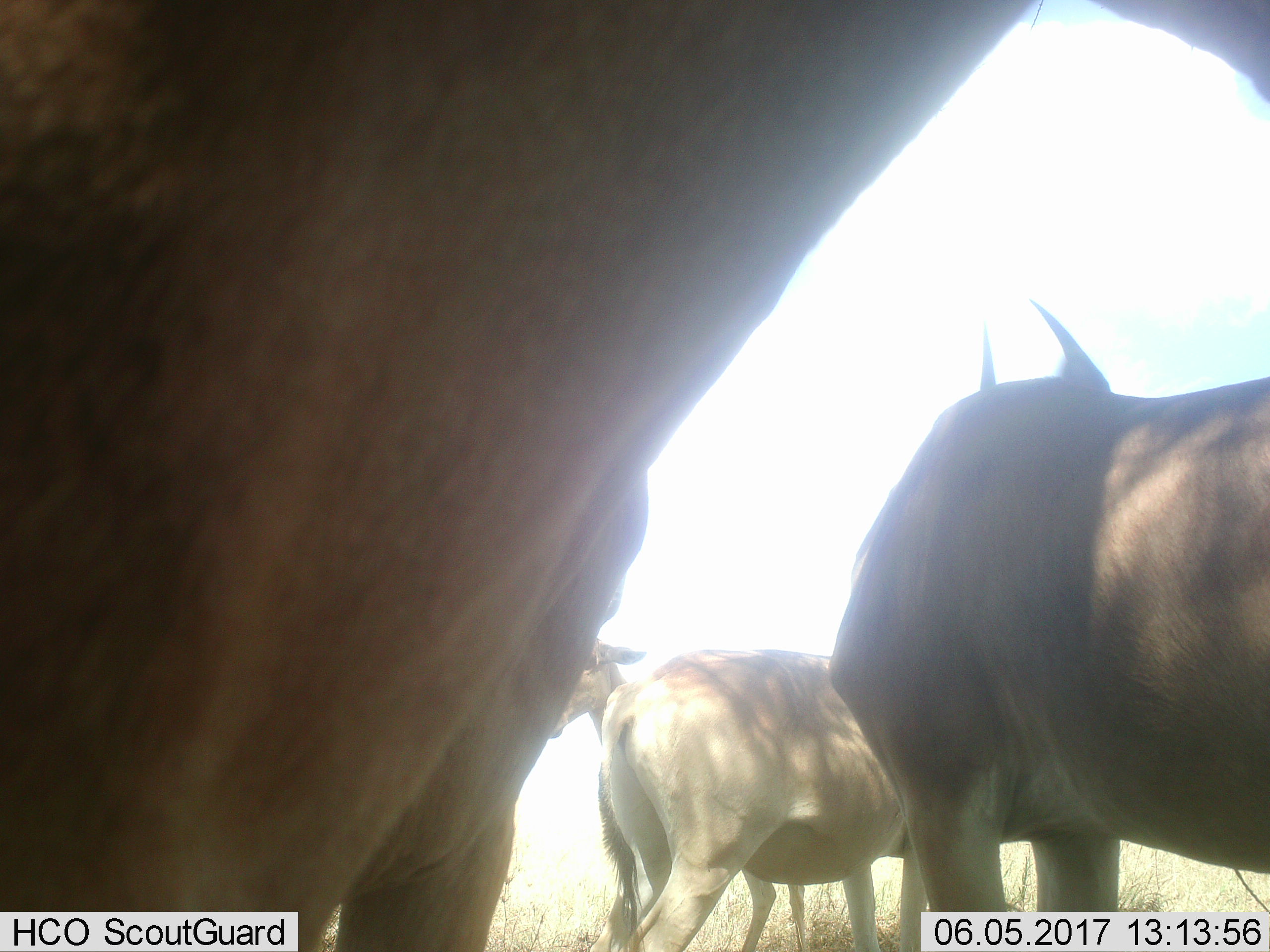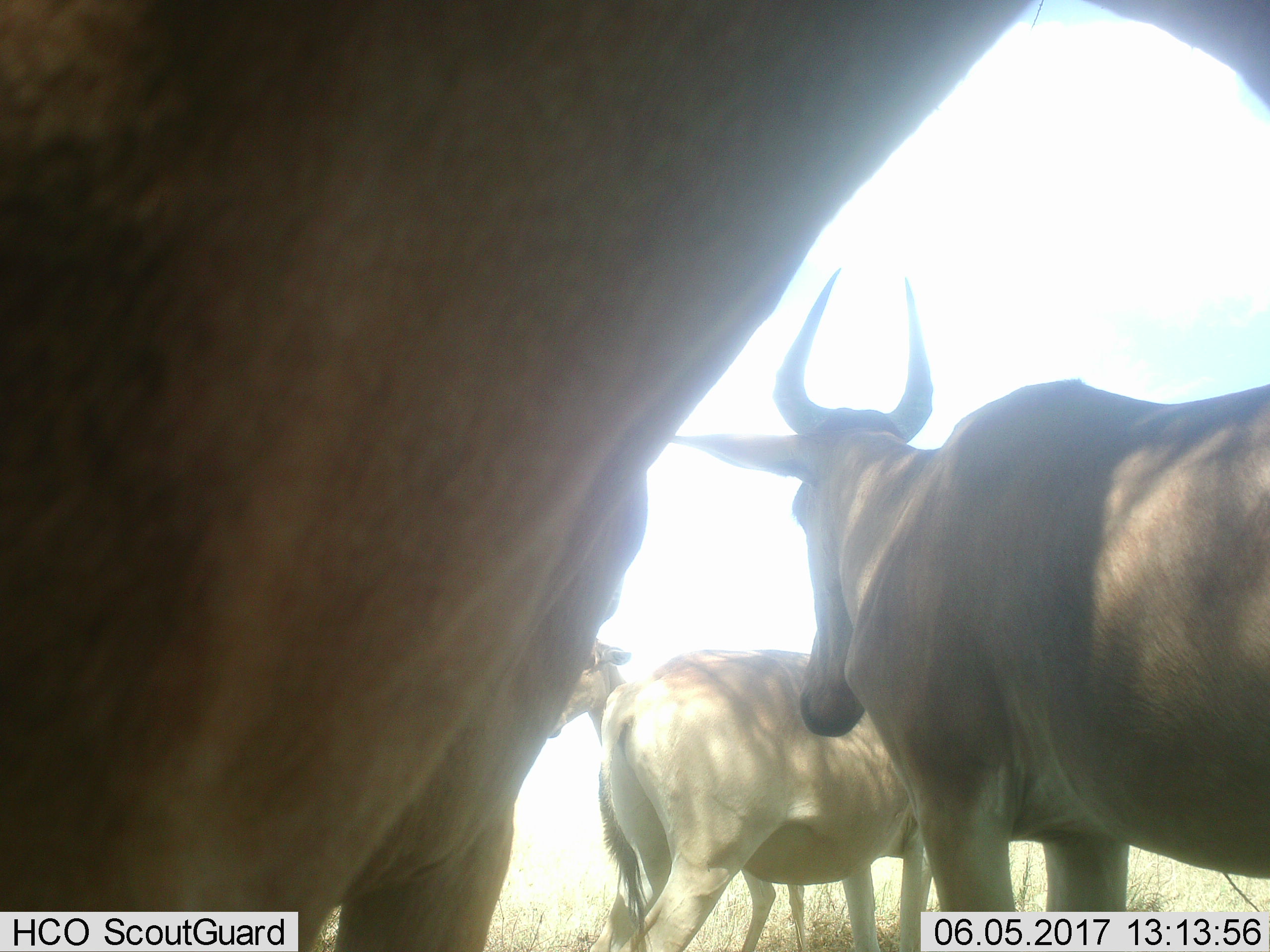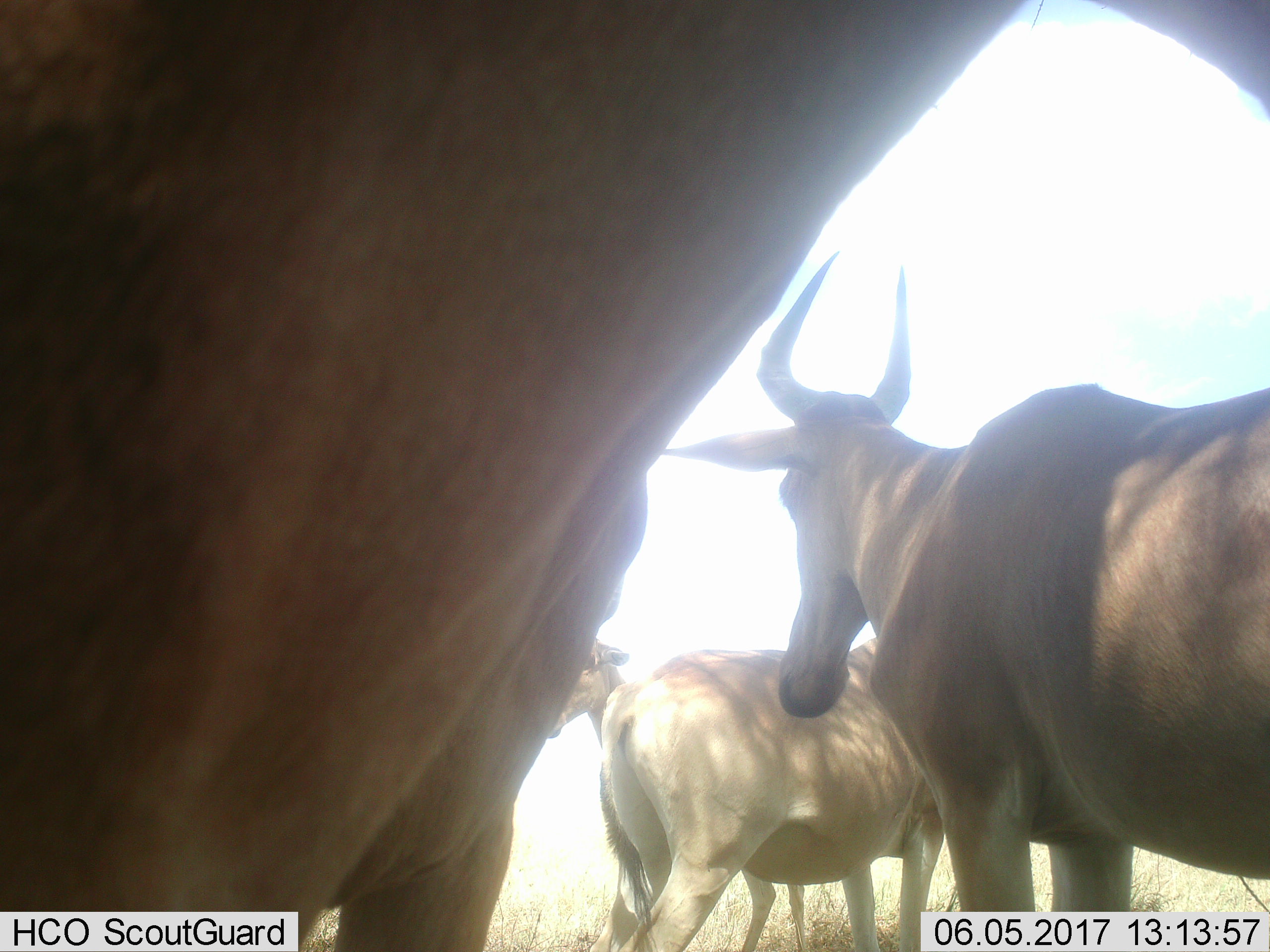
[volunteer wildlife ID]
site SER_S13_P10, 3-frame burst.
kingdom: Animalia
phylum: Chordata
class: Mammalia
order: Artiodactyla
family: Bovidae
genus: Alcelaphus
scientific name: Alcelaphus buselaphus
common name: hartebeest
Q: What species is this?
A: Hartebeest (Alcelaphus buselaphus).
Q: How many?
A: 4.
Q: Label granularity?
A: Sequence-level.